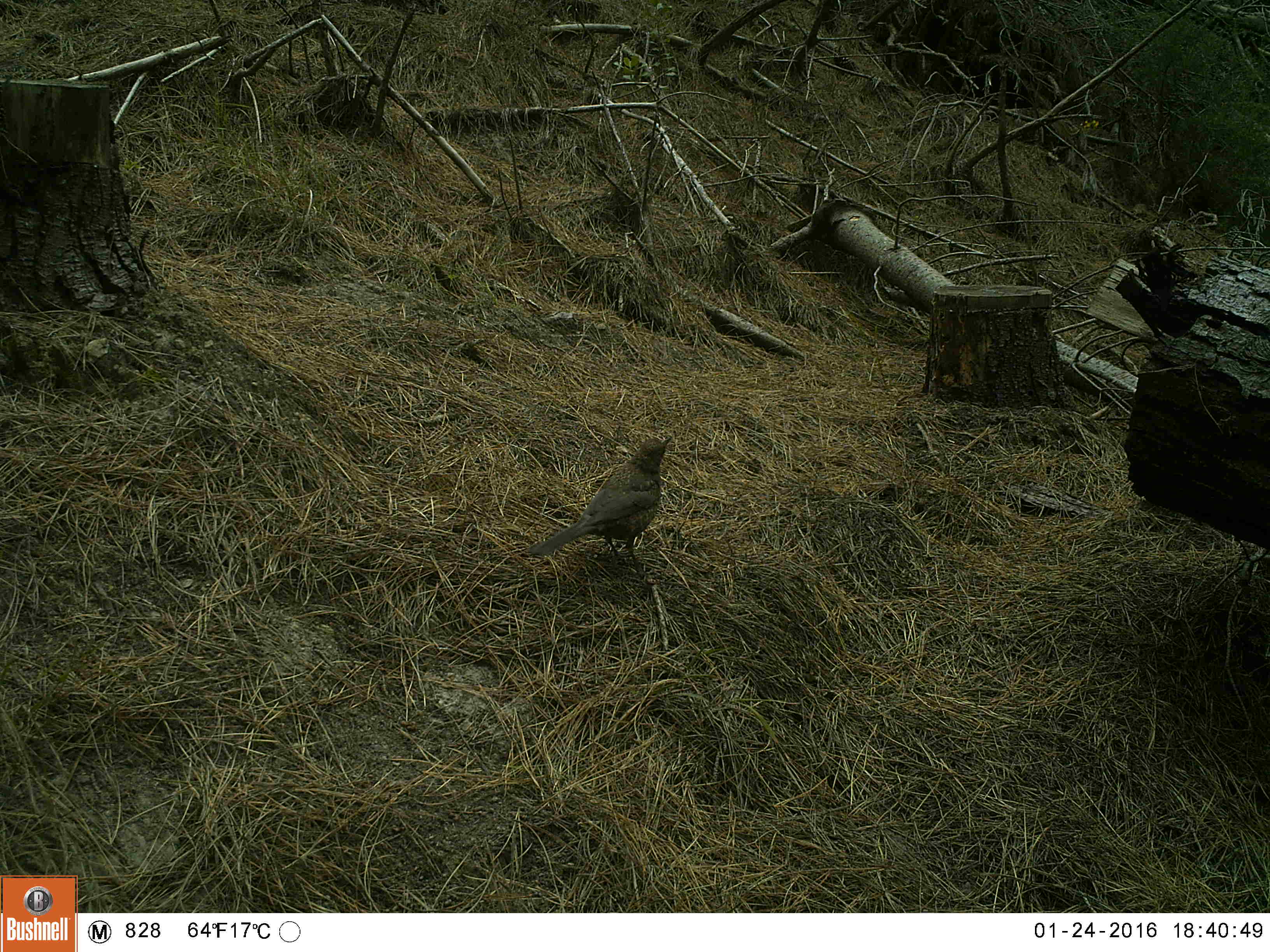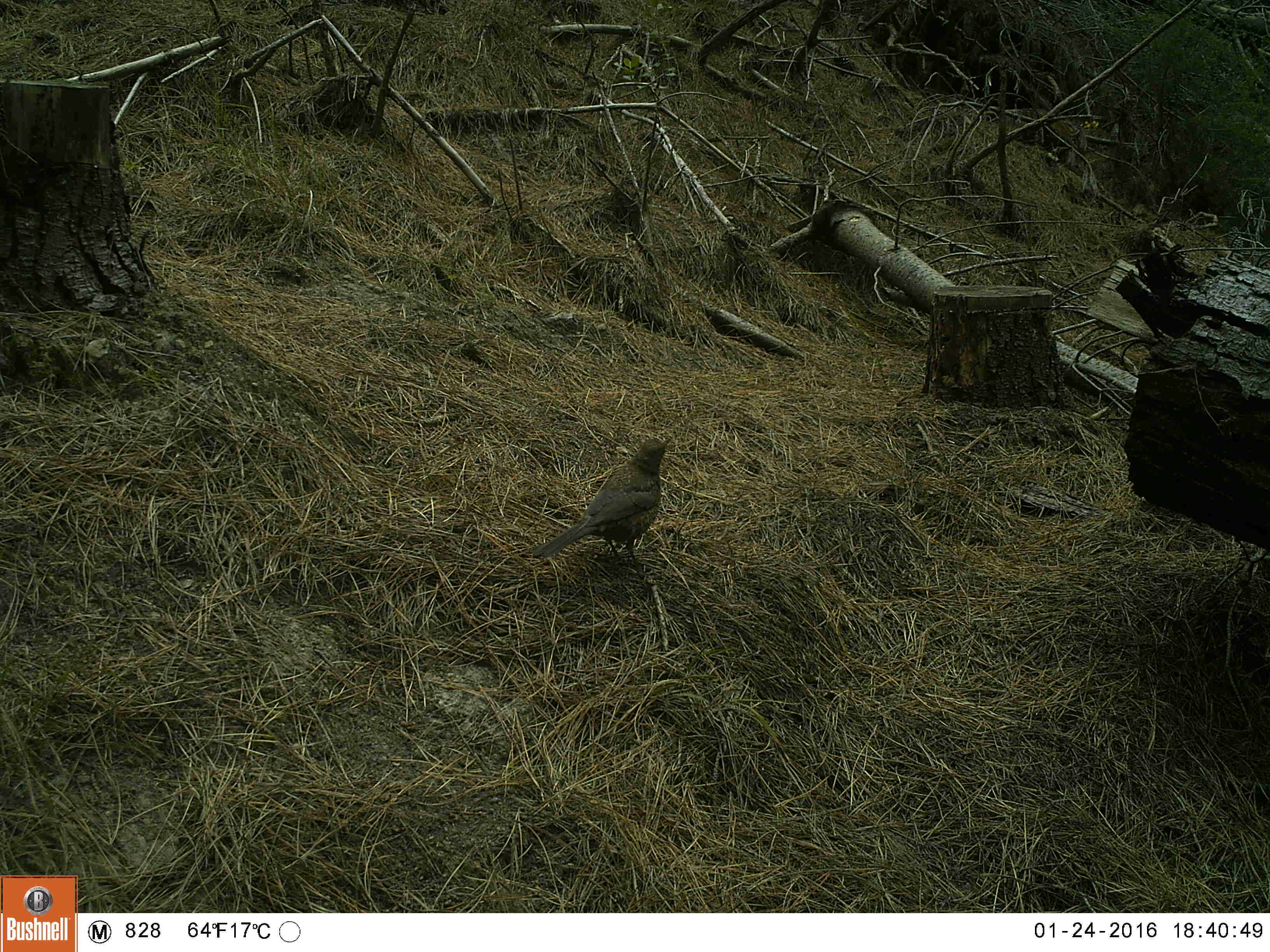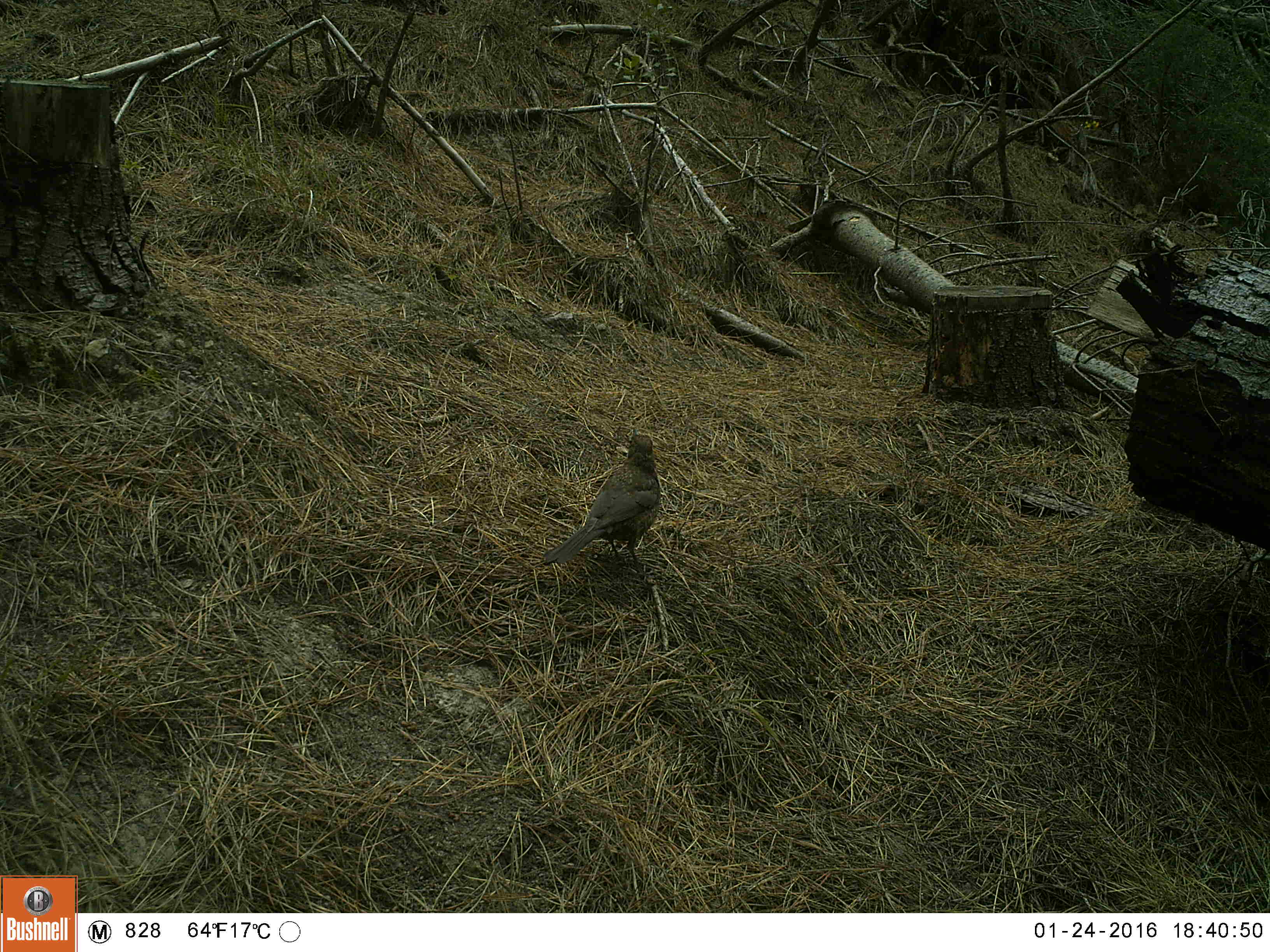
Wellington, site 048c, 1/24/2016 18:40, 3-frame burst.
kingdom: Animalia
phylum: Chordata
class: Aves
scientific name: Aves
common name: bird